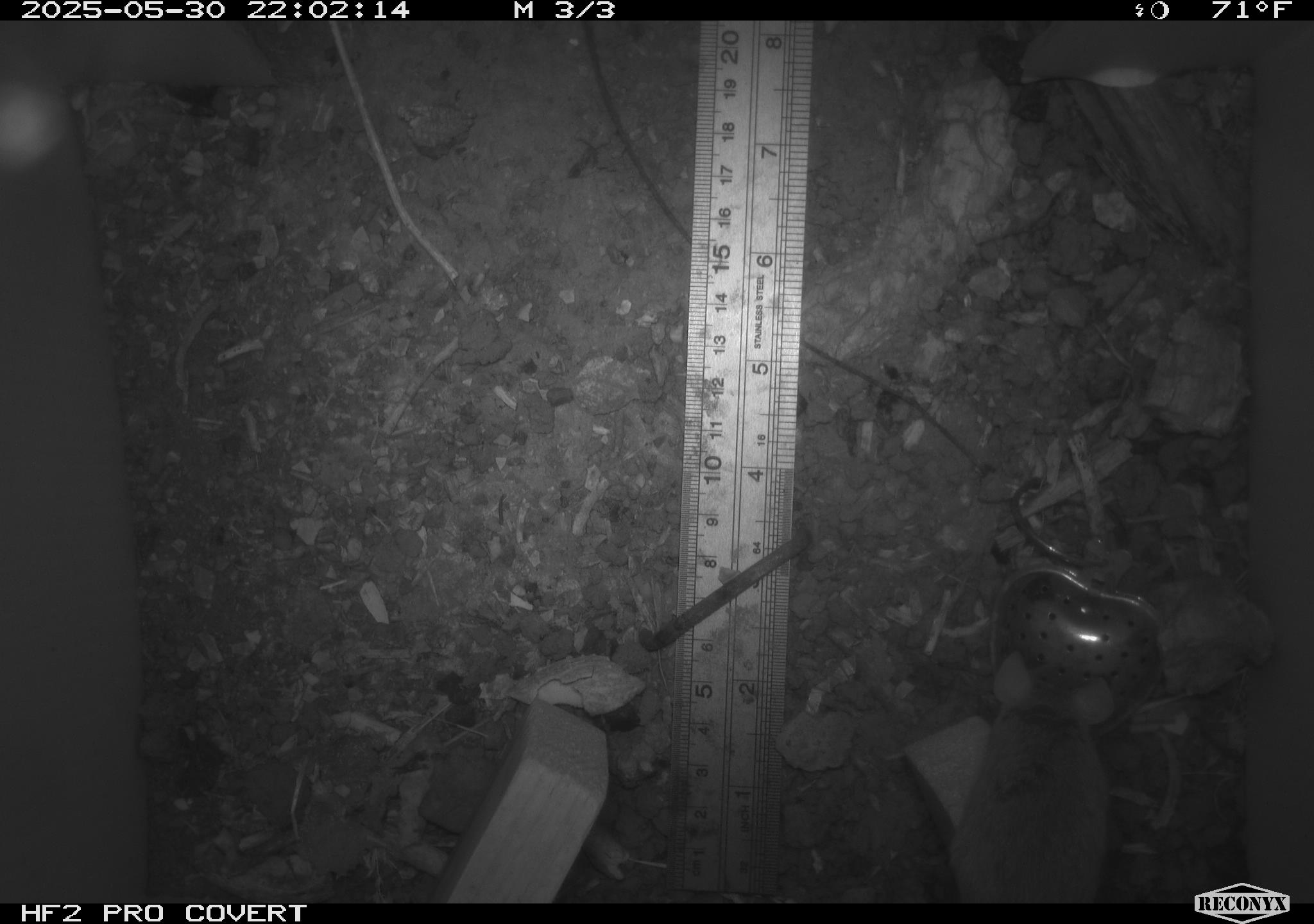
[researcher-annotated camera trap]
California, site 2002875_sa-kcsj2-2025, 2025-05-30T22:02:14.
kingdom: Animalia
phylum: Chordata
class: Mammalia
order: Rodentia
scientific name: Rodentia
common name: rodent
Rodent (Rodentia).